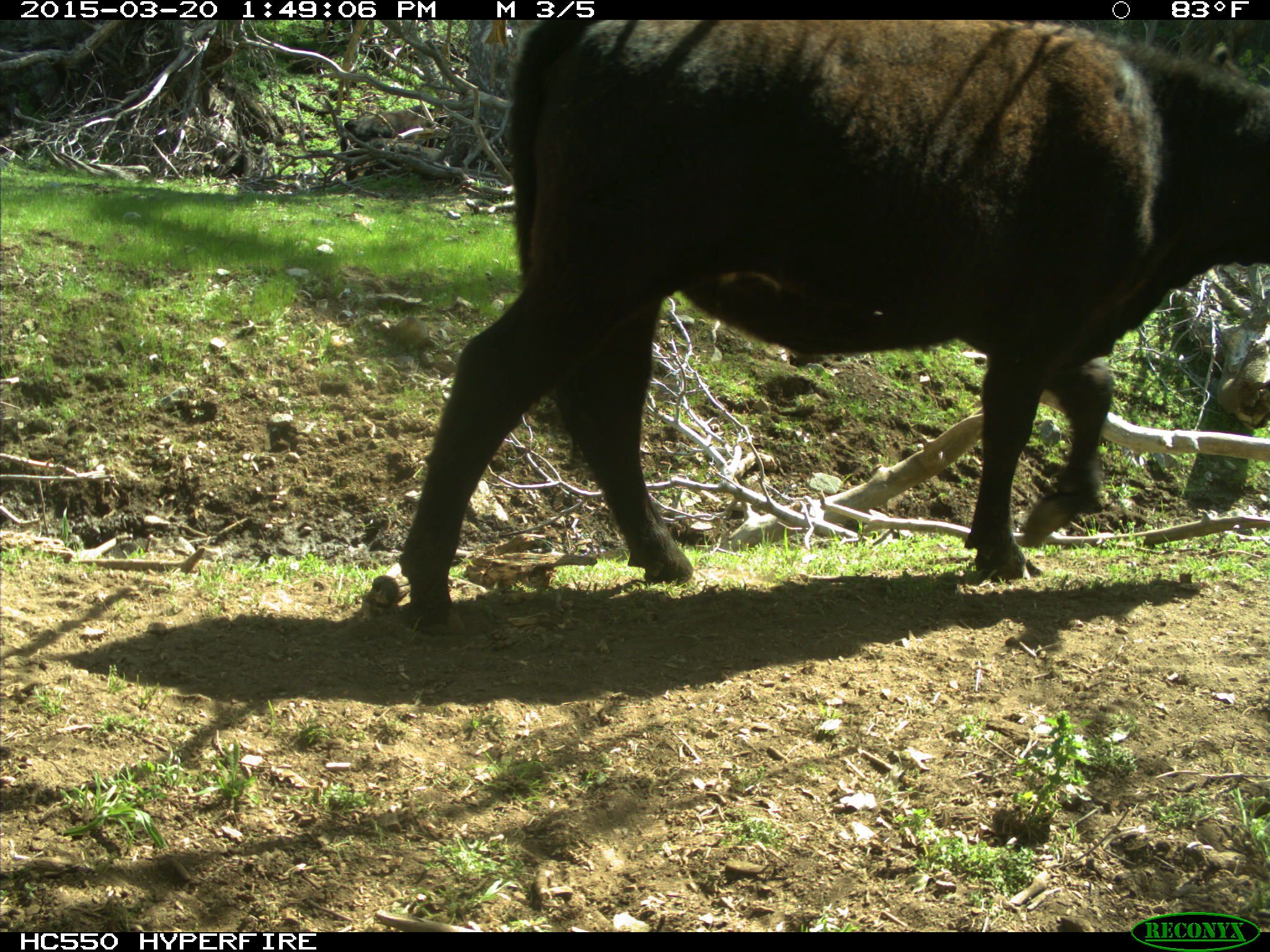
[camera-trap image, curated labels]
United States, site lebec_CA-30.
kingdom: Animalia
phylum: Chordata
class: Mammalia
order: Artiodactyla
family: Bovidae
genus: Bos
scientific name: Bos taurus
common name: domestic cow